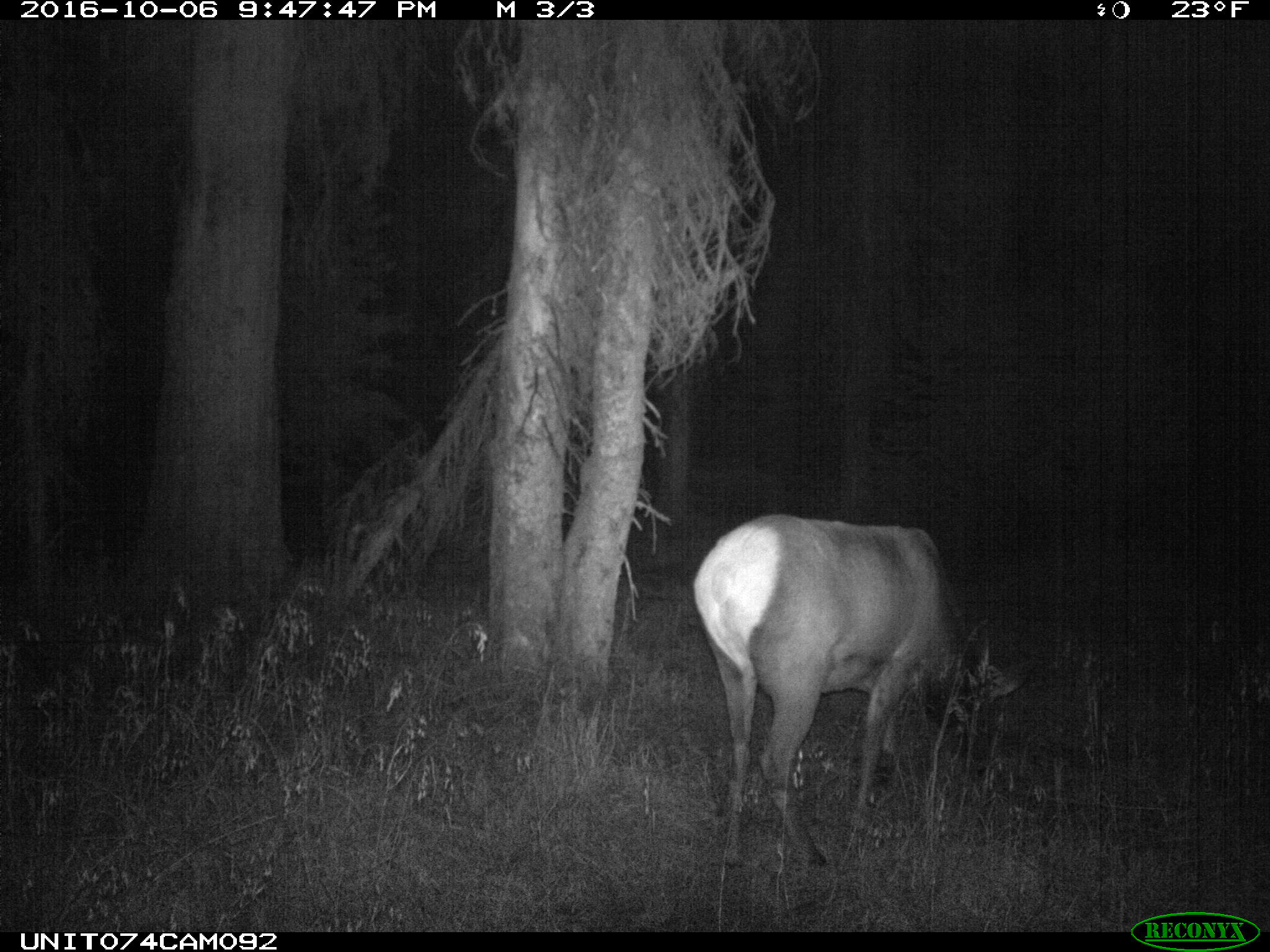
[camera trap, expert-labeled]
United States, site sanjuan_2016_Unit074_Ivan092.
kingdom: Animalia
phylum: Chordata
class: Mammalia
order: Artiodactyla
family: Cervidae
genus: Cervus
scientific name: Cervus elaphus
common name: red deer